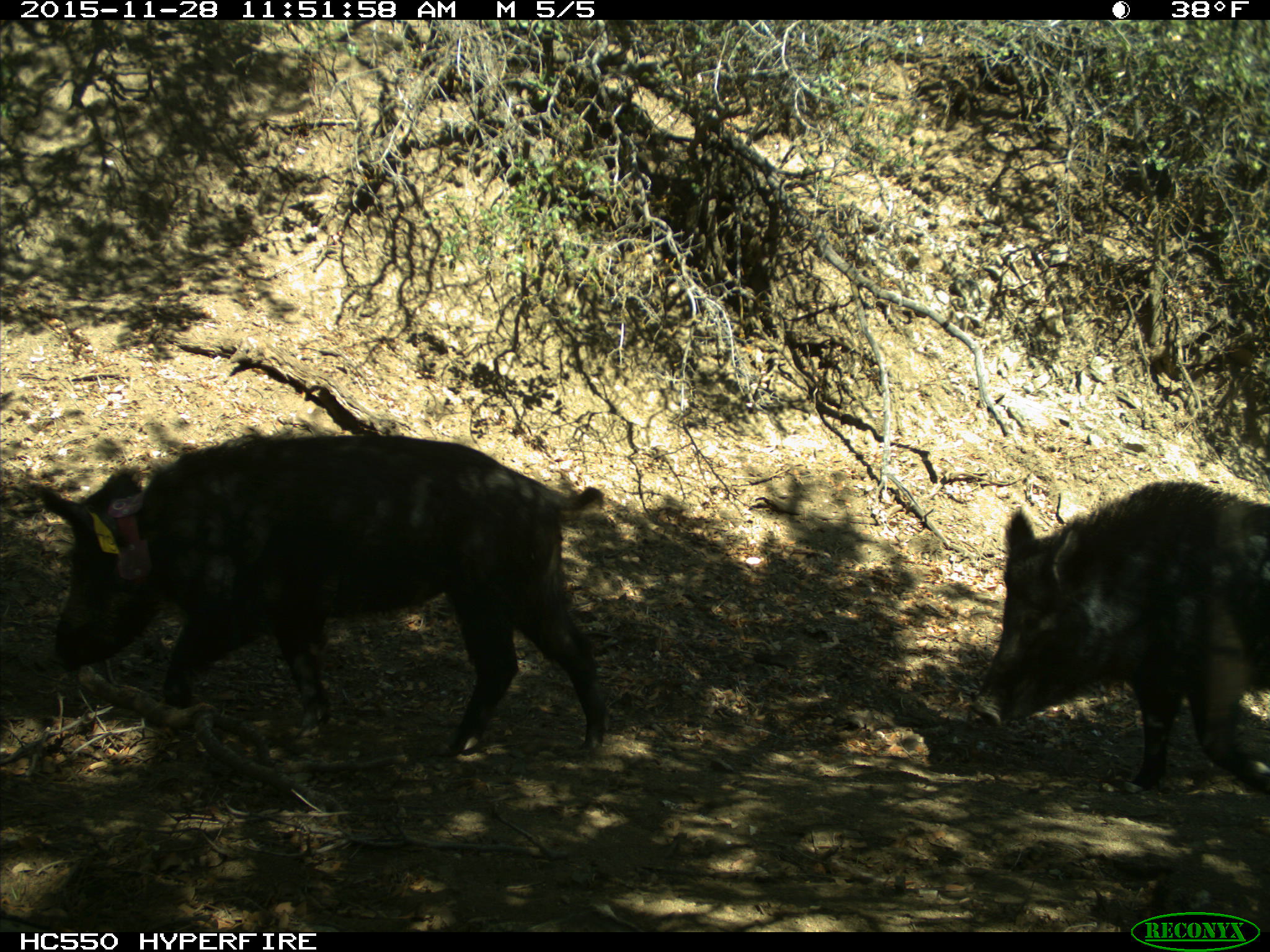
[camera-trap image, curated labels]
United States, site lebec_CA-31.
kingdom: Animalia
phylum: Chordata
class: Mammalia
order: Artiodactyla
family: Suidae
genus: Sus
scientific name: Sus scrofa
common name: wild boar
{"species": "Sus scrofa (wild boar)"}